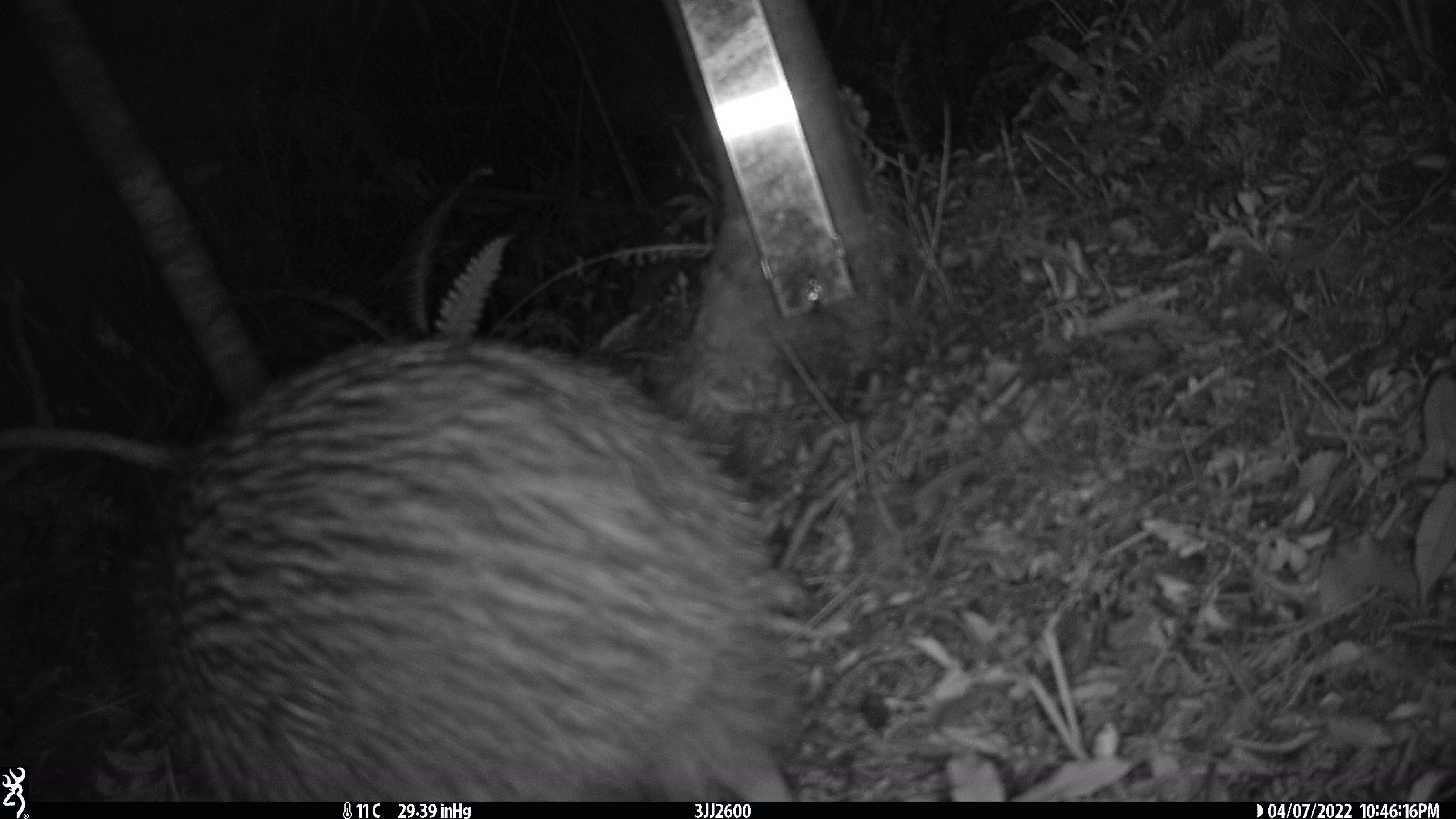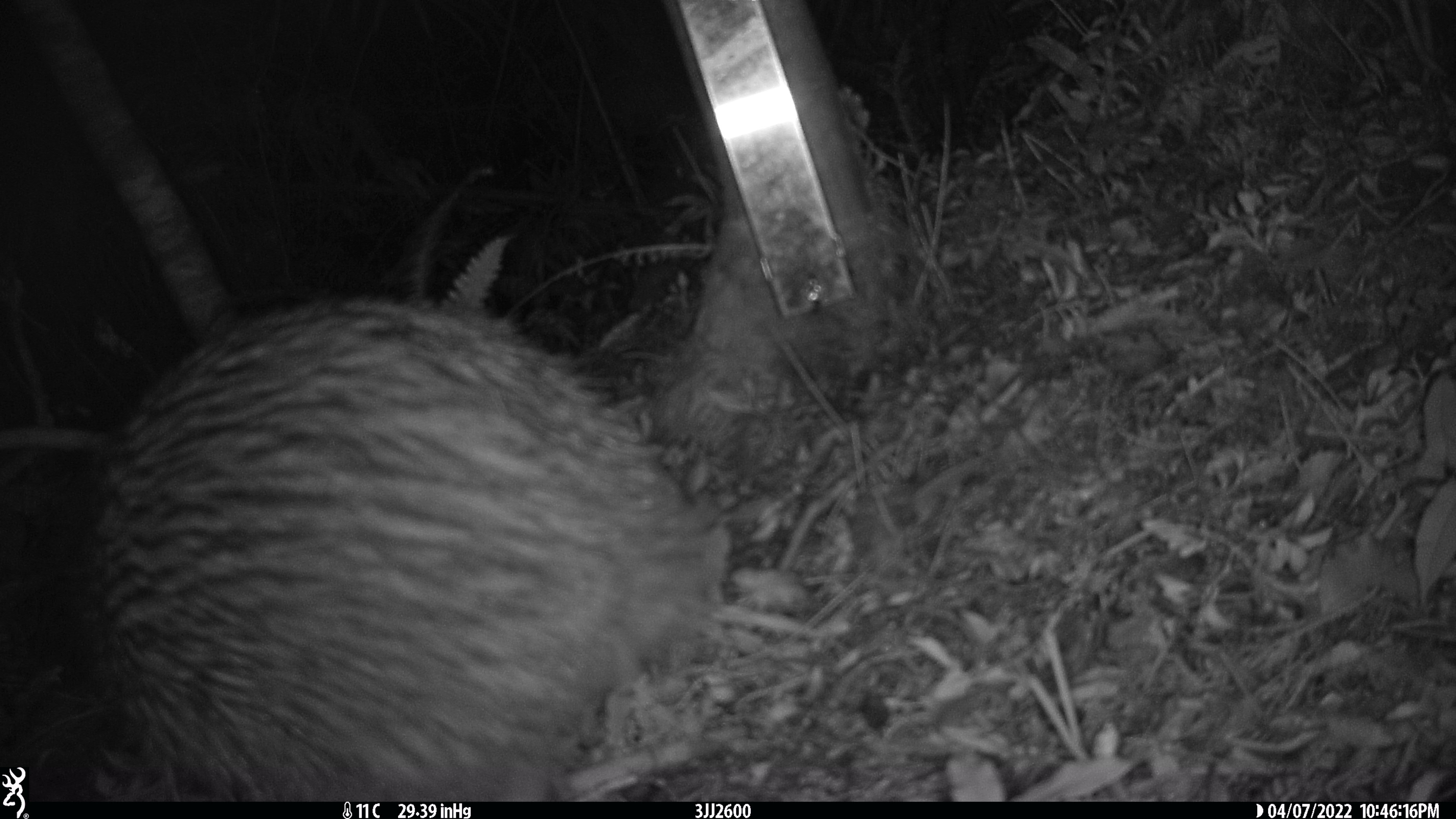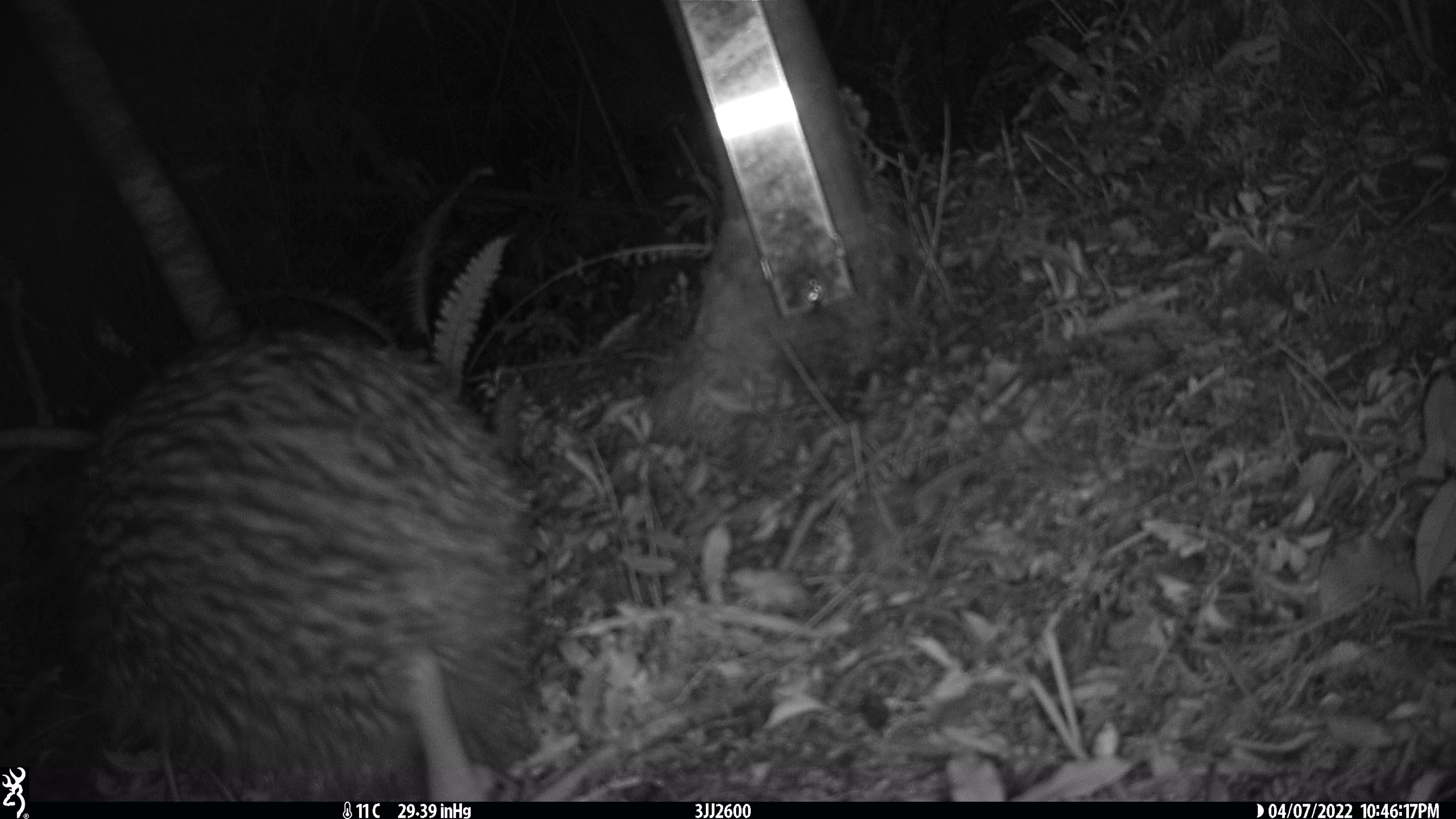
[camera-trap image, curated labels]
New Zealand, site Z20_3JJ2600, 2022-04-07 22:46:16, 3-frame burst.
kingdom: Animalia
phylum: Chordata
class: Aves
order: Apterygiformes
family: Apterygidae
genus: Apteryx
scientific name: Apteryx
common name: kiwi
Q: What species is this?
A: Kiwi (Apteryx).